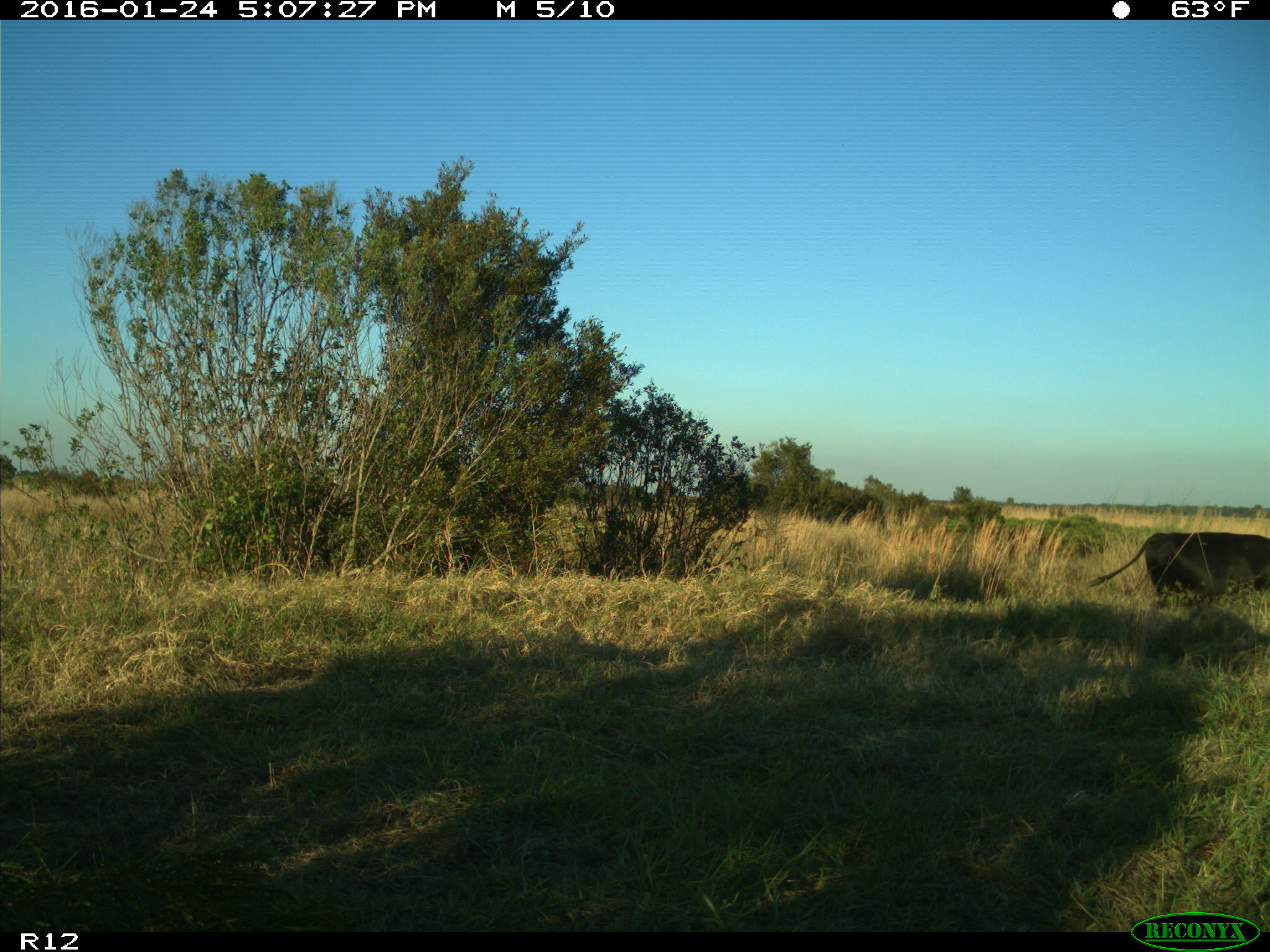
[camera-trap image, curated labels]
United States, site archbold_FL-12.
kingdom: Animalia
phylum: Chordata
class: Mammalia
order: Artiodactyla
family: Bovidae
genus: Bos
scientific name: Bos taurus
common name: domestic cow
Bos taurus (domestic cow).